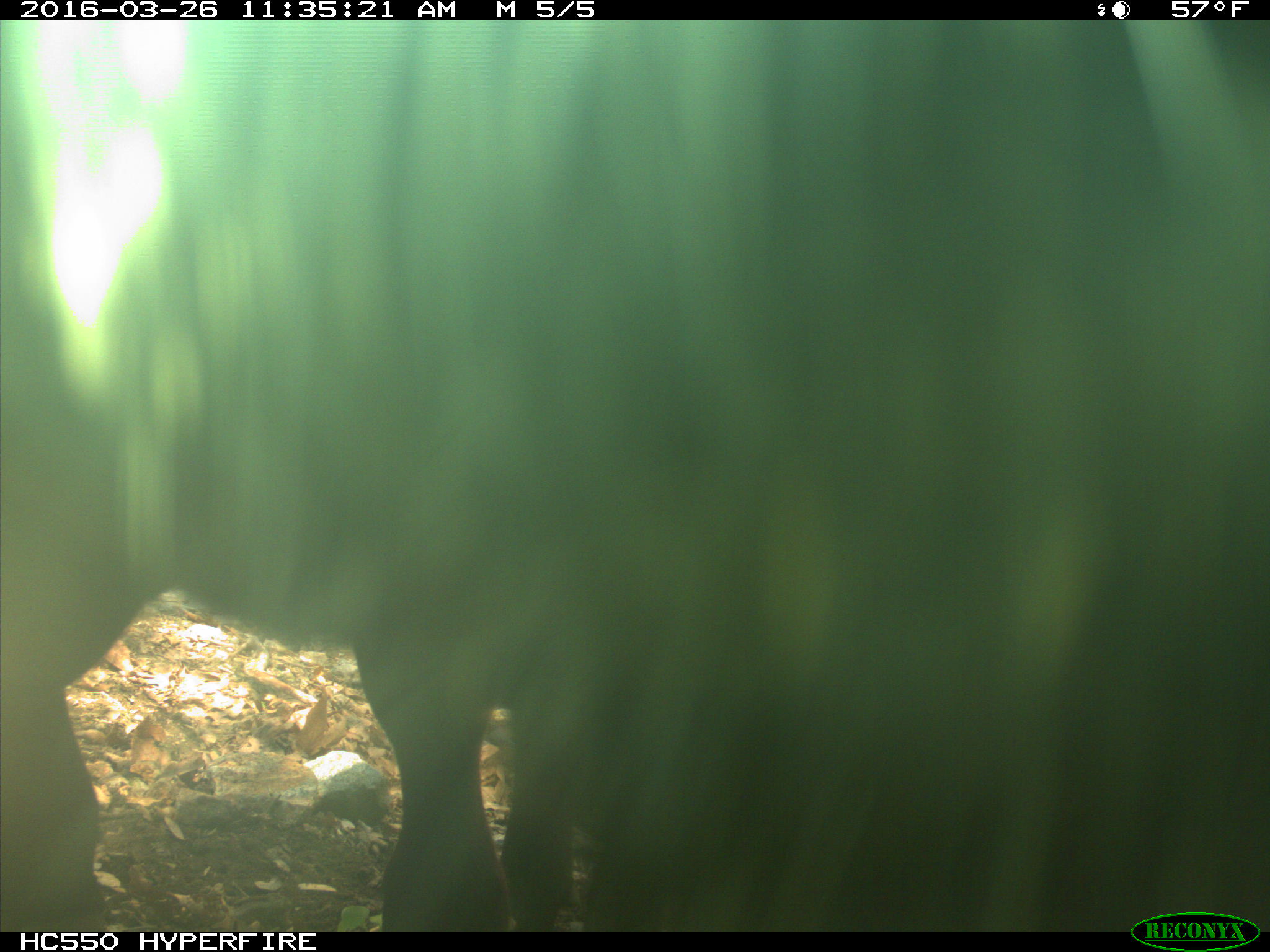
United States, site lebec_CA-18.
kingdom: Animalia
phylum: Chordata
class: Mammalia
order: Artiodactyla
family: Bovidae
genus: Bos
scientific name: Bos taurus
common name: domestic cow